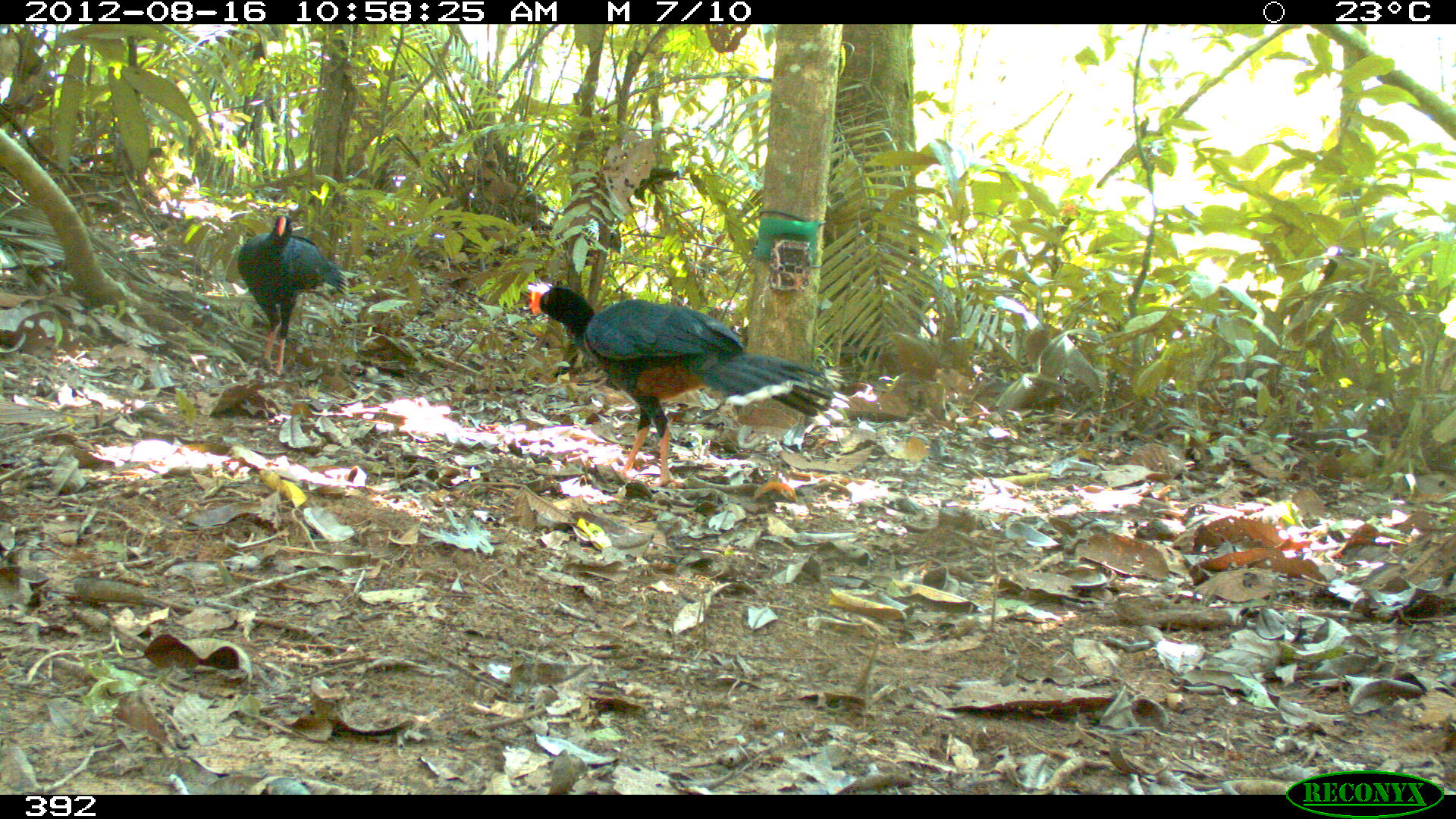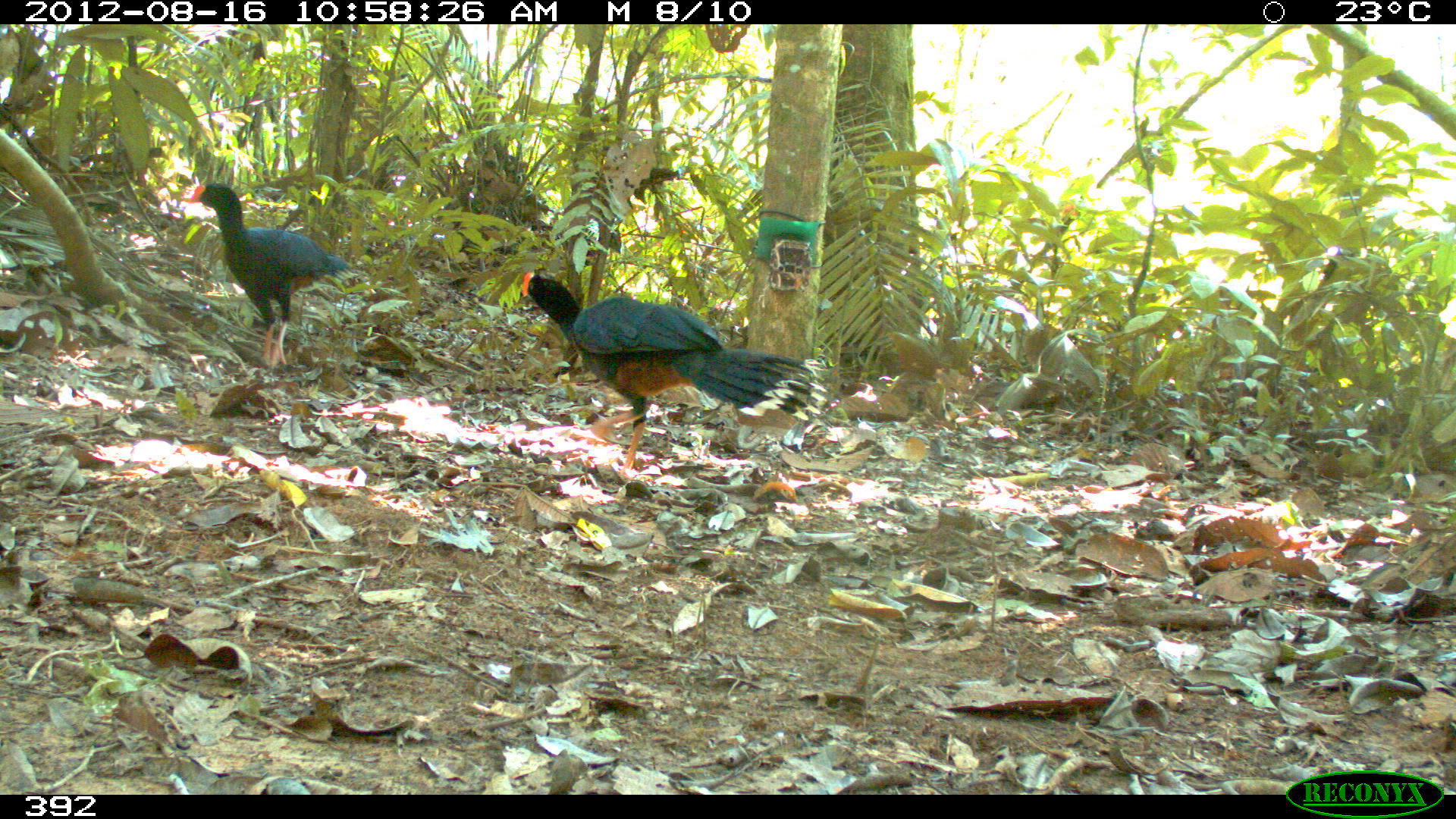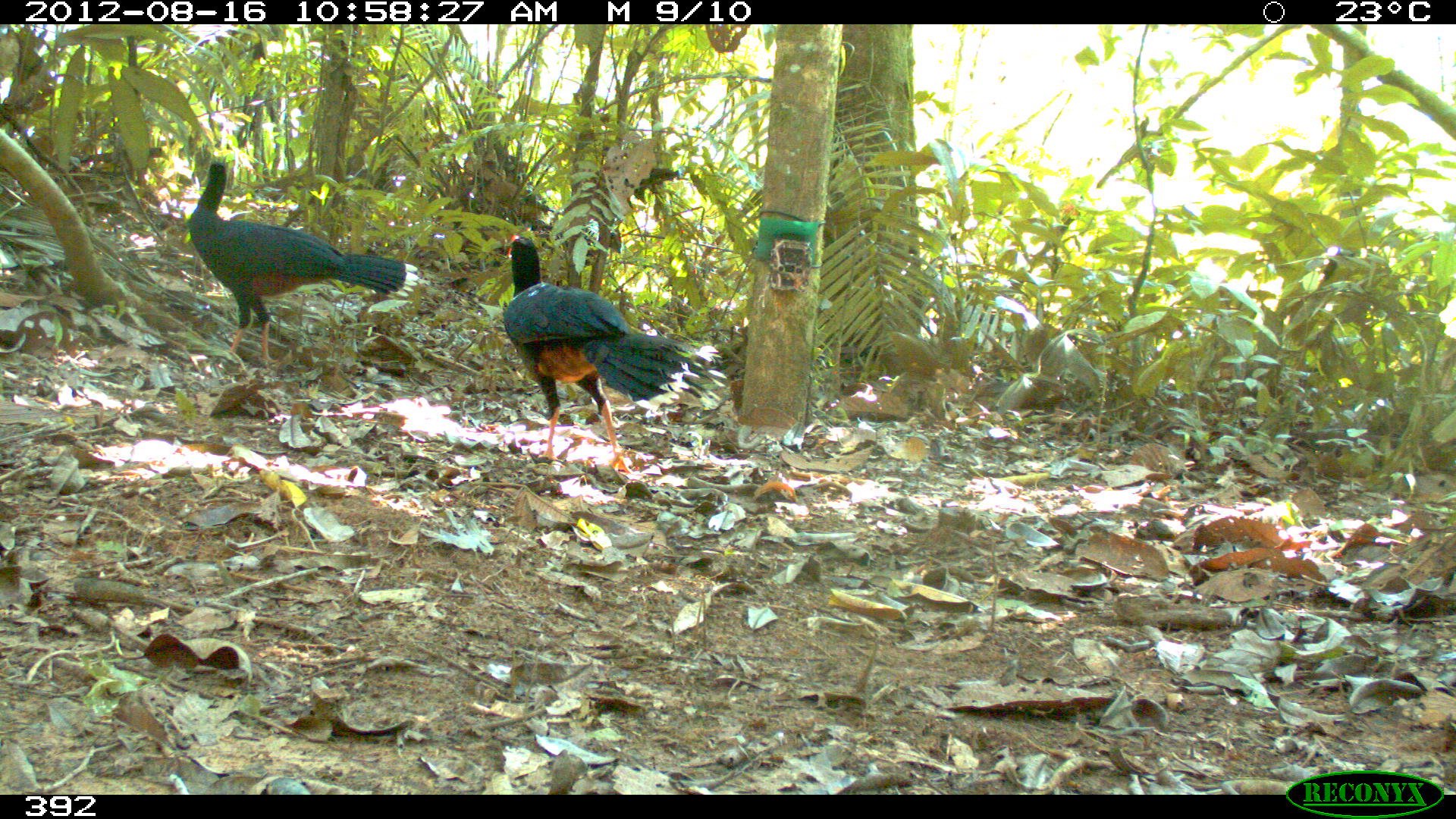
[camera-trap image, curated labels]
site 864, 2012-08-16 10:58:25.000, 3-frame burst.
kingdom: Animalia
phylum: Chordata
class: Aves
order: Galliformes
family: Cracidae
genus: Mitu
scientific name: Mitu tuberosum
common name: razor-billed curassow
Mitu tuberosum (razor-billed curassow).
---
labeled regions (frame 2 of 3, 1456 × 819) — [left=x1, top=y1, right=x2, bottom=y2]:
mitu tuberosum: [left=519, top=270, right=827, bottom=480]; [left=180, top=179, right=359, bottom=368]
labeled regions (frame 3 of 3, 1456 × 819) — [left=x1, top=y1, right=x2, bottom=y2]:
mitu tuberosum: [left=502, top=232, right=727, bottom=473]; [left=186, top=159, right=419, bottom=363]